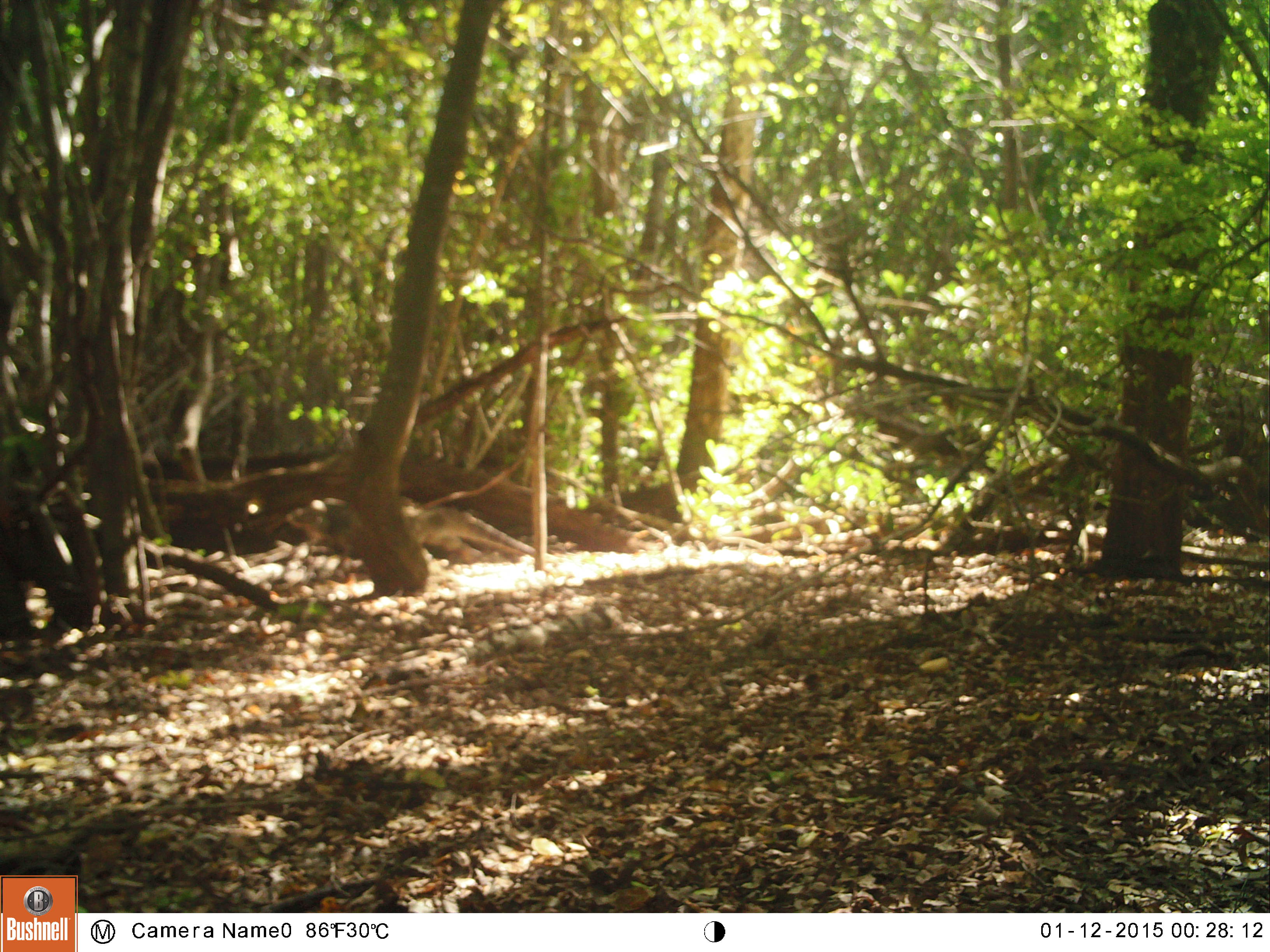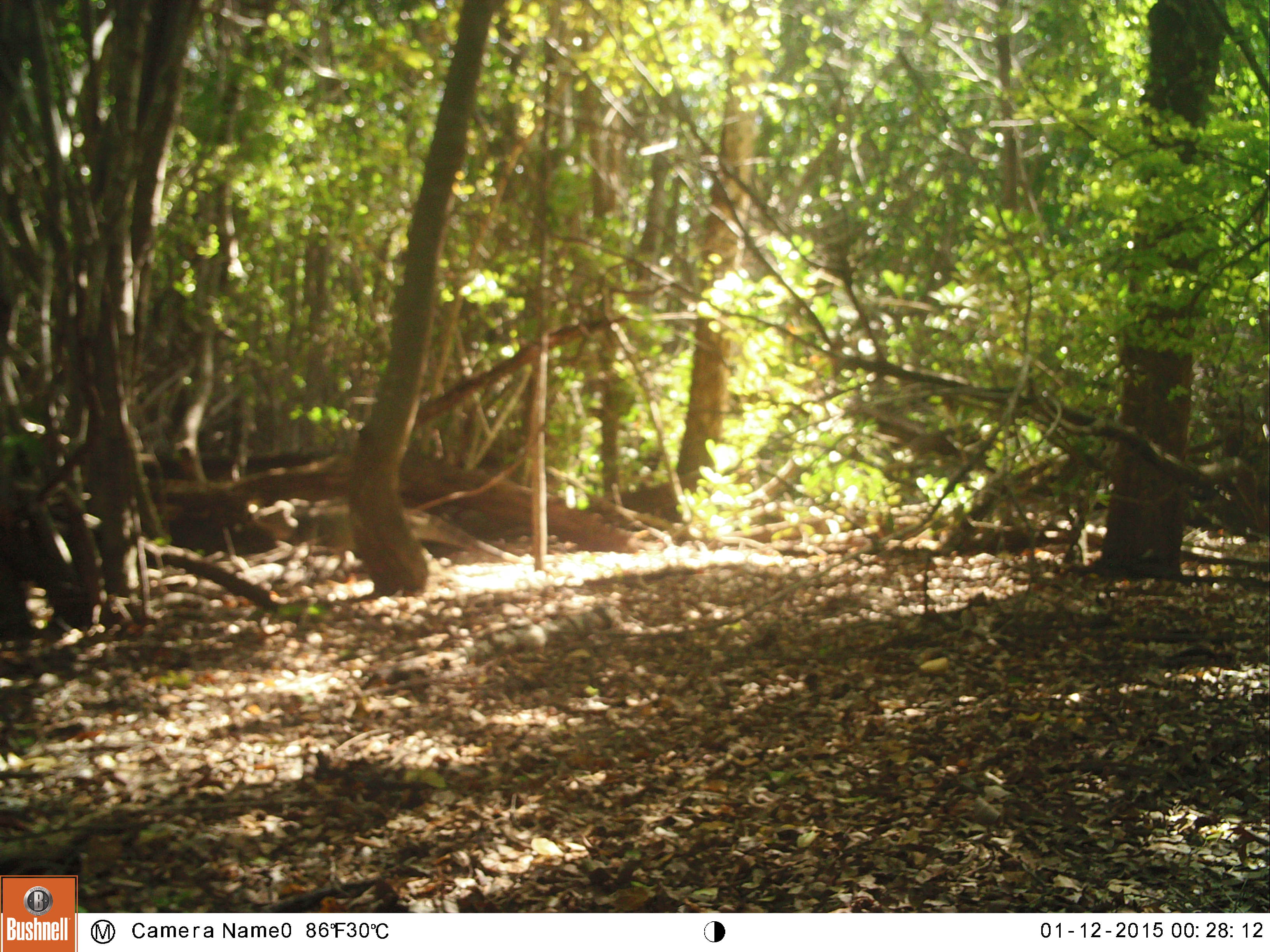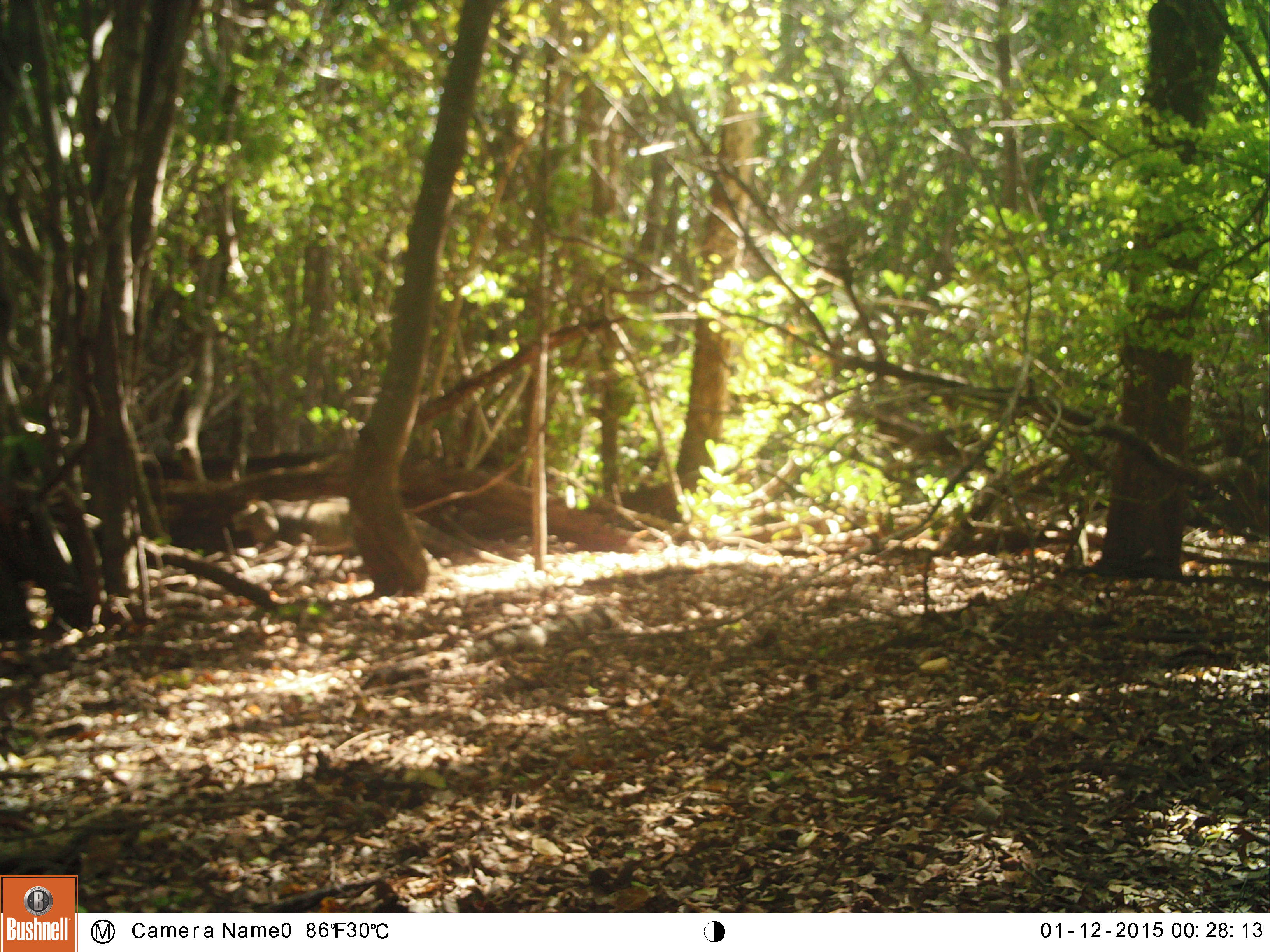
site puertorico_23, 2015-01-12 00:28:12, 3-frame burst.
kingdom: Animalia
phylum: Chordata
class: Reptilia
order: Squamata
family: Iguanidae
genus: Iguana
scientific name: Iguana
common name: typical iguanas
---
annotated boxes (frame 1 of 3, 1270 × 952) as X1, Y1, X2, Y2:
iguana: 276, 493, 545, 583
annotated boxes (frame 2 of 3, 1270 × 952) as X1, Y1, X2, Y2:
iguana: 248, 490, 532, 573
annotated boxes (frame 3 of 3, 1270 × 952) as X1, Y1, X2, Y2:
iguana: 230, 486, 534, 573